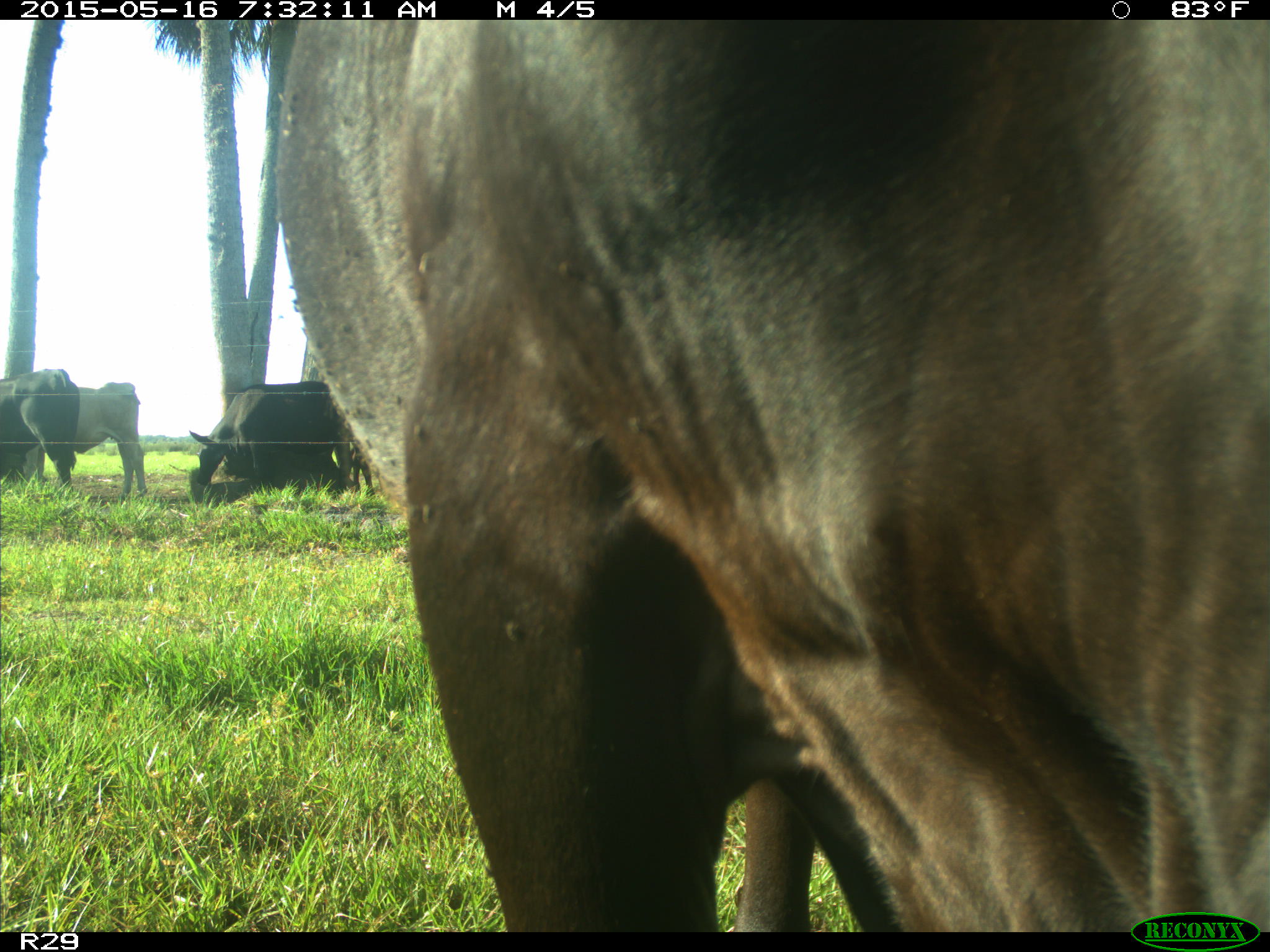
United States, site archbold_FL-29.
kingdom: Animalia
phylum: Chordata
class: Mammalia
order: Artiodactyla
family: Bovidae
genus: Bos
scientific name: Bos taurus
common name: domestic cow